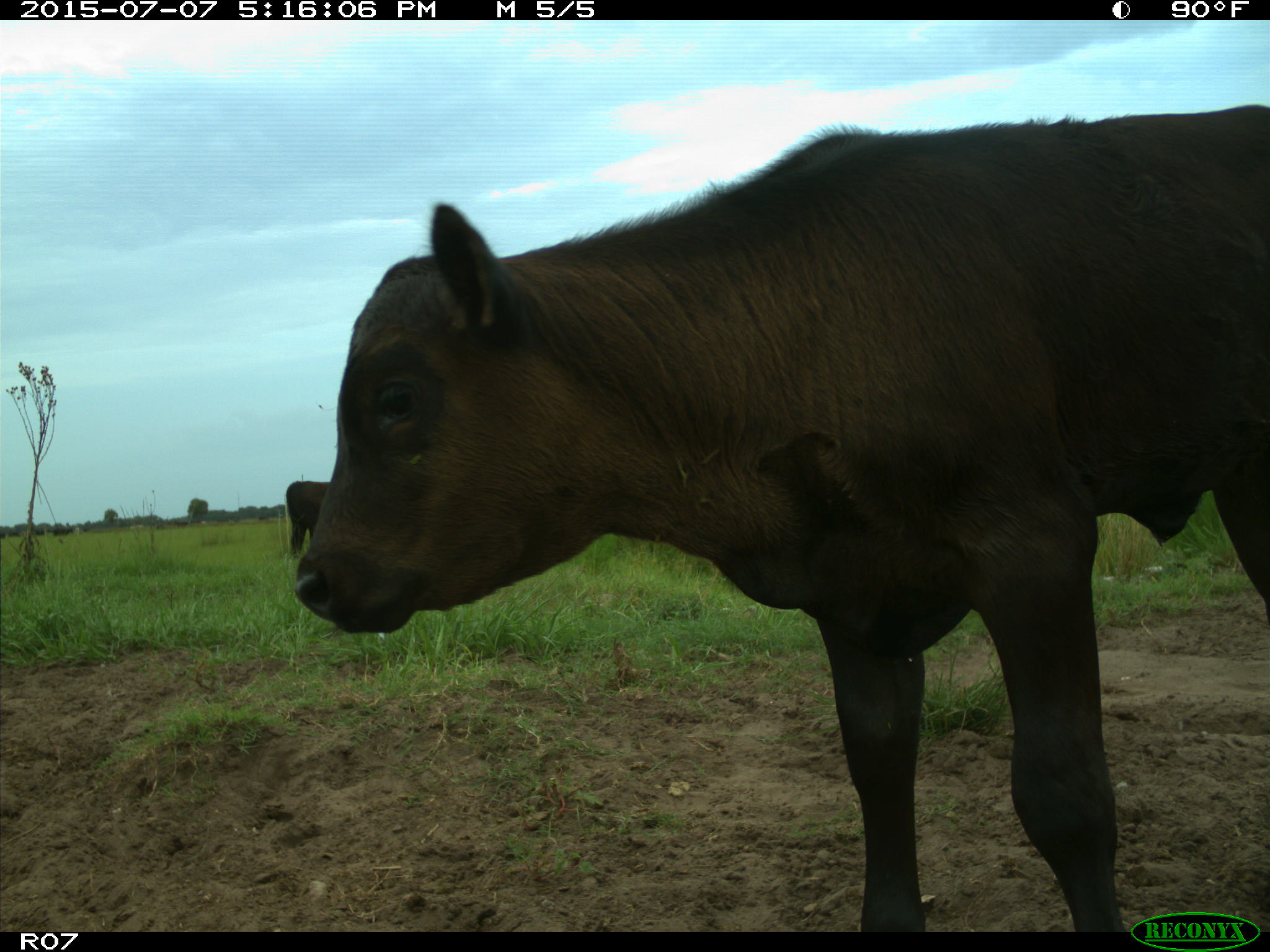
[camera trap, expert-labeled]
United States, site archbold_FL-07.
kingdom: Animalia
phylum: Chordata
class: Mammalia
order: Artiodactyla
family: Bovidae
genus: Bos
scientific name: Bos taurus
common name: domestic cow